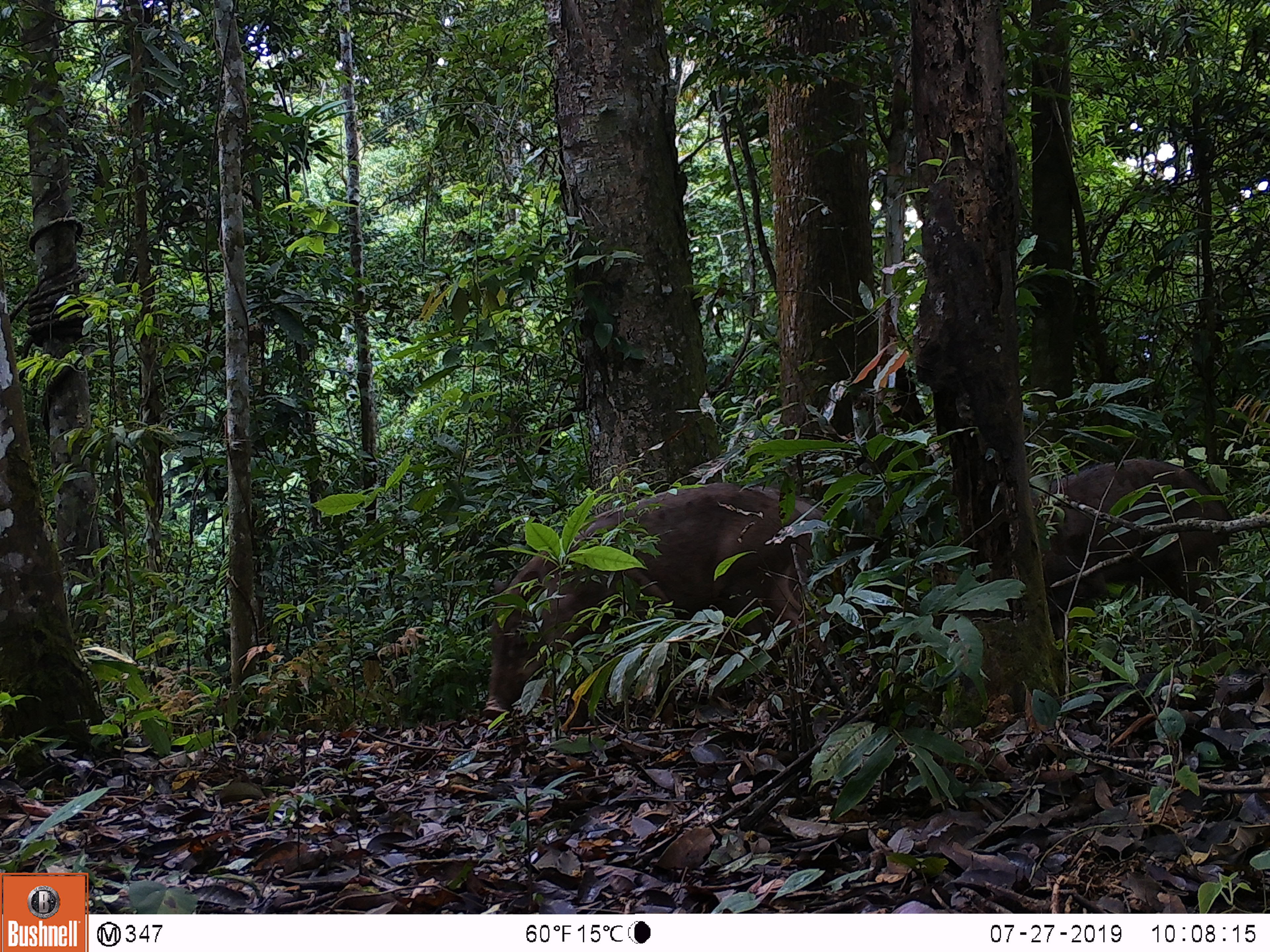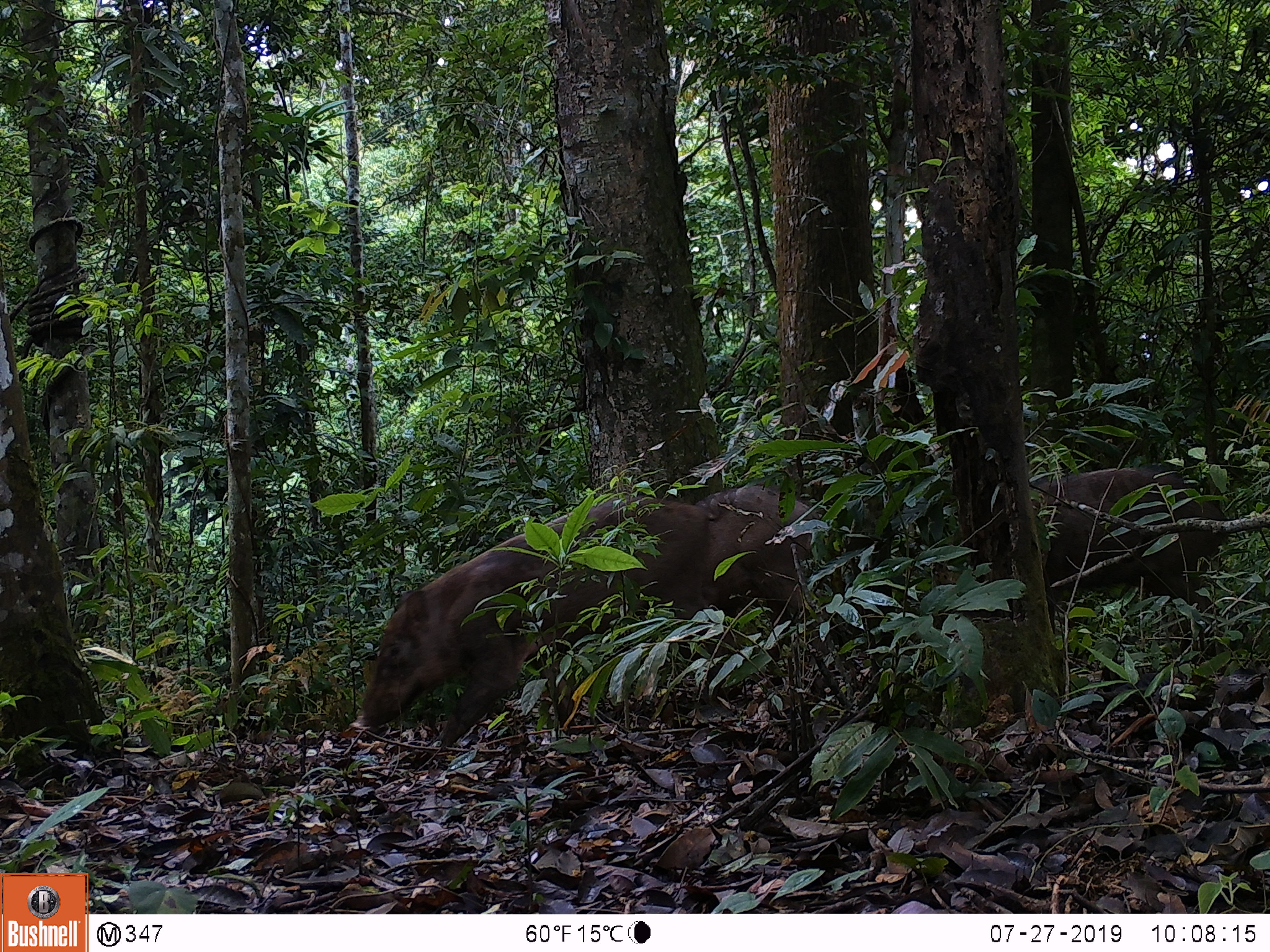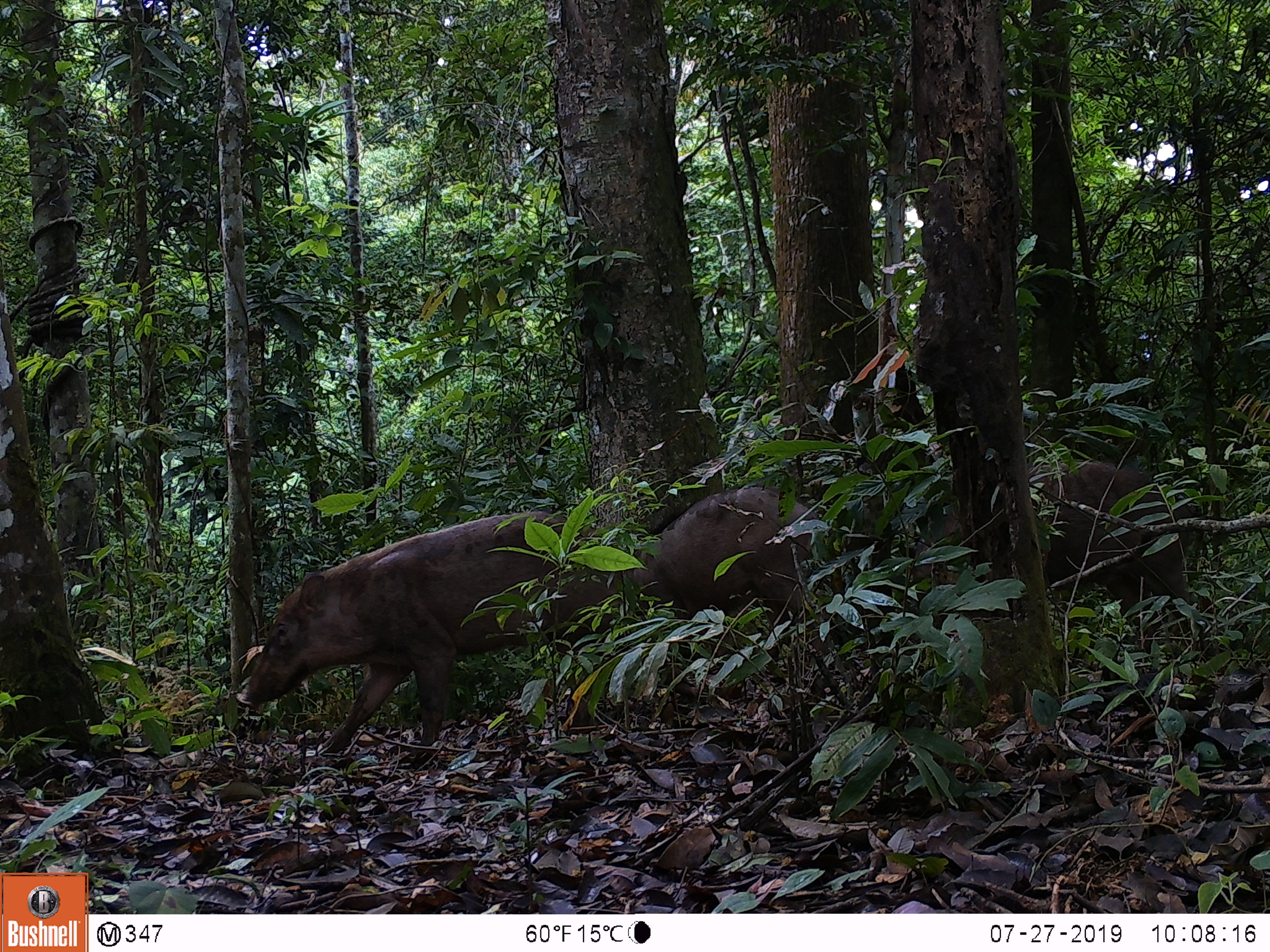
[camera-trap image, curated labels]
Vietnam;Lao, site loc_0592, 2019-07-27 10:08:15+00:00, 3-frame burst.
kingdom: Animalia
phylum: Chordata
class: Mammalia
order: Artiodactyla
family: Suidae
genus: Sus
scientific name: Sus scrofa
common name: eurasian wild pig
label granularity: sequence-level